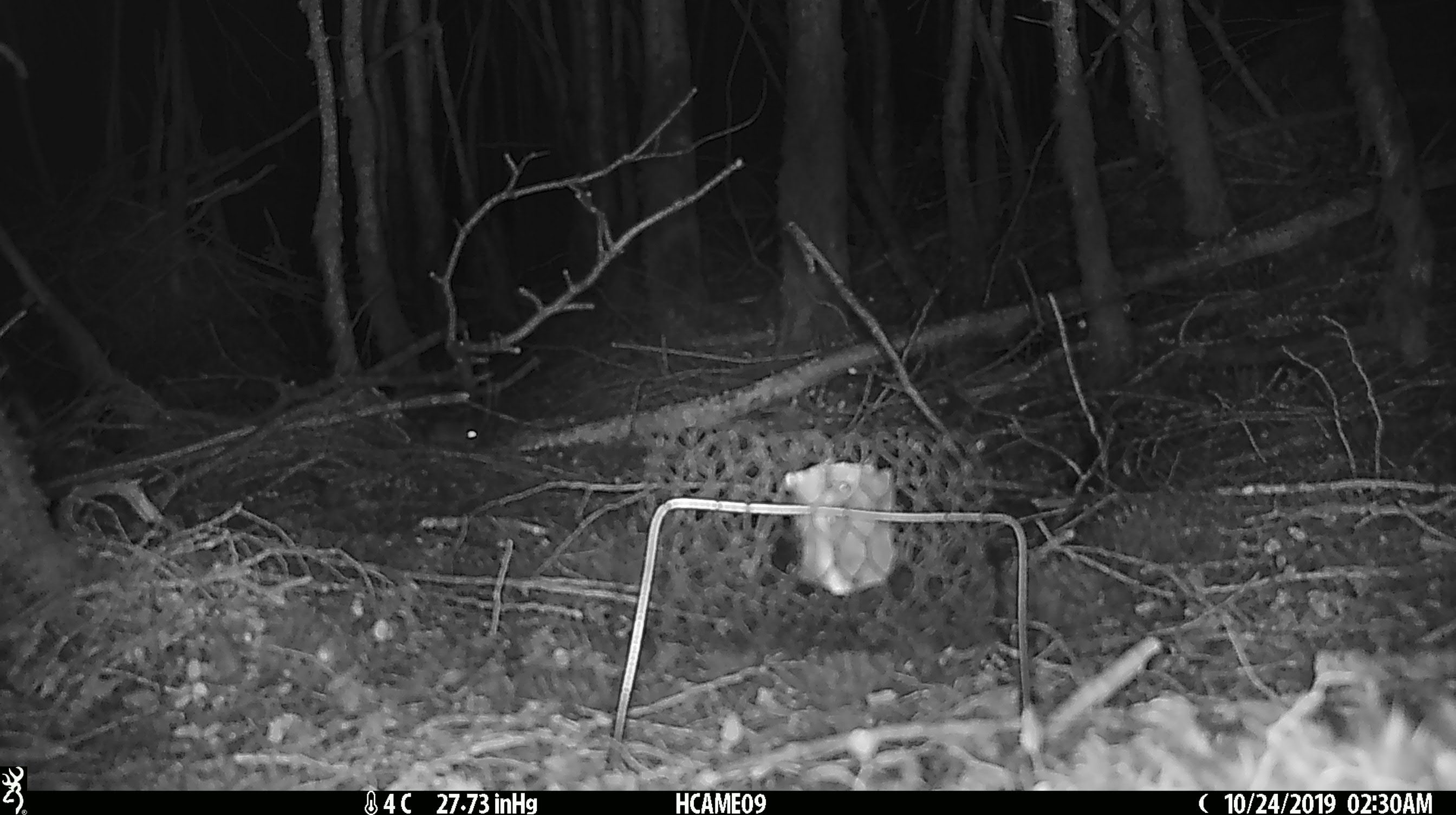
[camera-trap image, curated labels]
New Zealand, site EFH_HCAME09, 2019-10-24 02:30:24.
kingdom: Animalia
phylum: Chordata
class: Mammalia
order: Rodentia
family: Muridae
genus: Mus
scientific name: Mus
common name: mouse